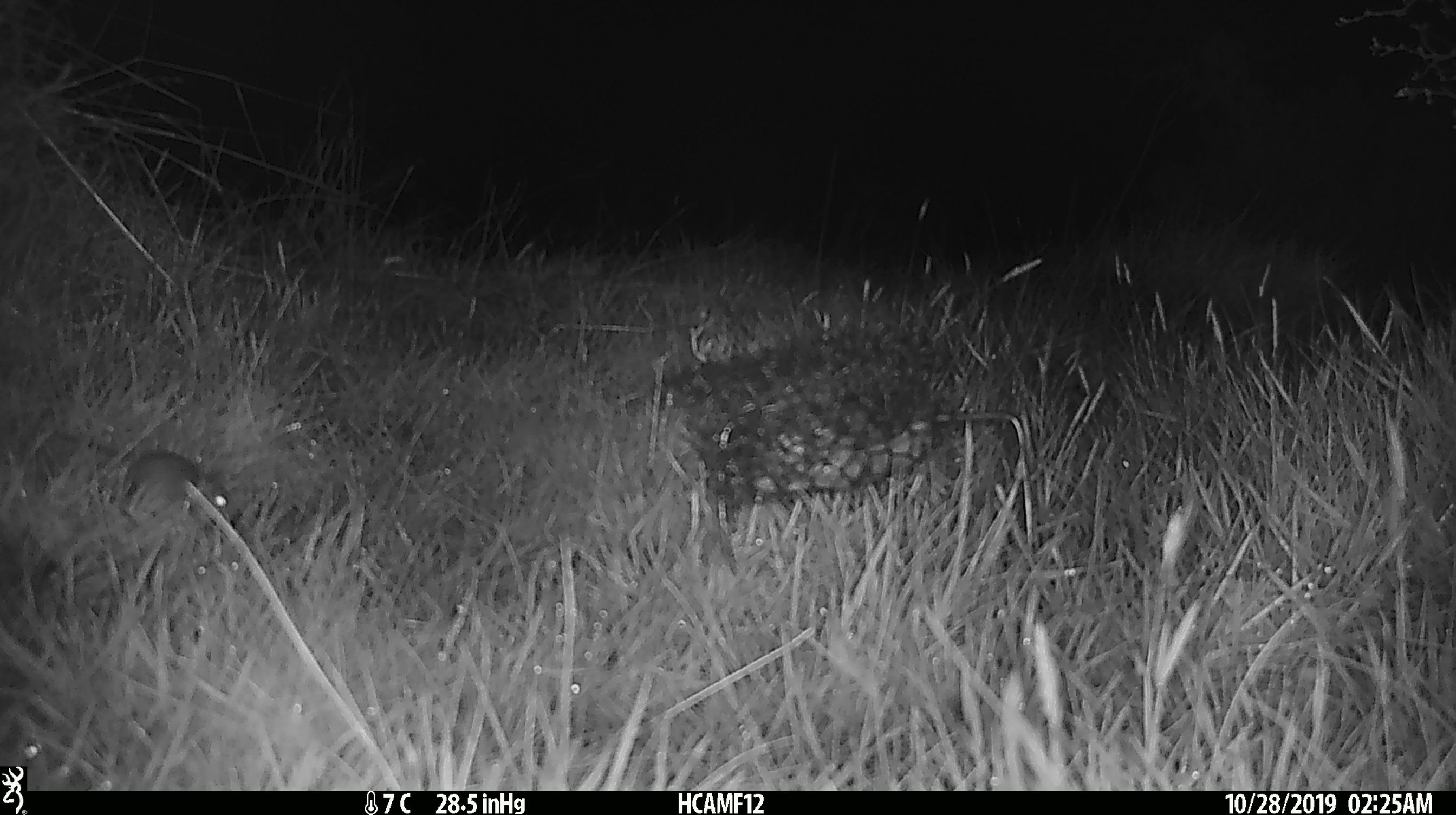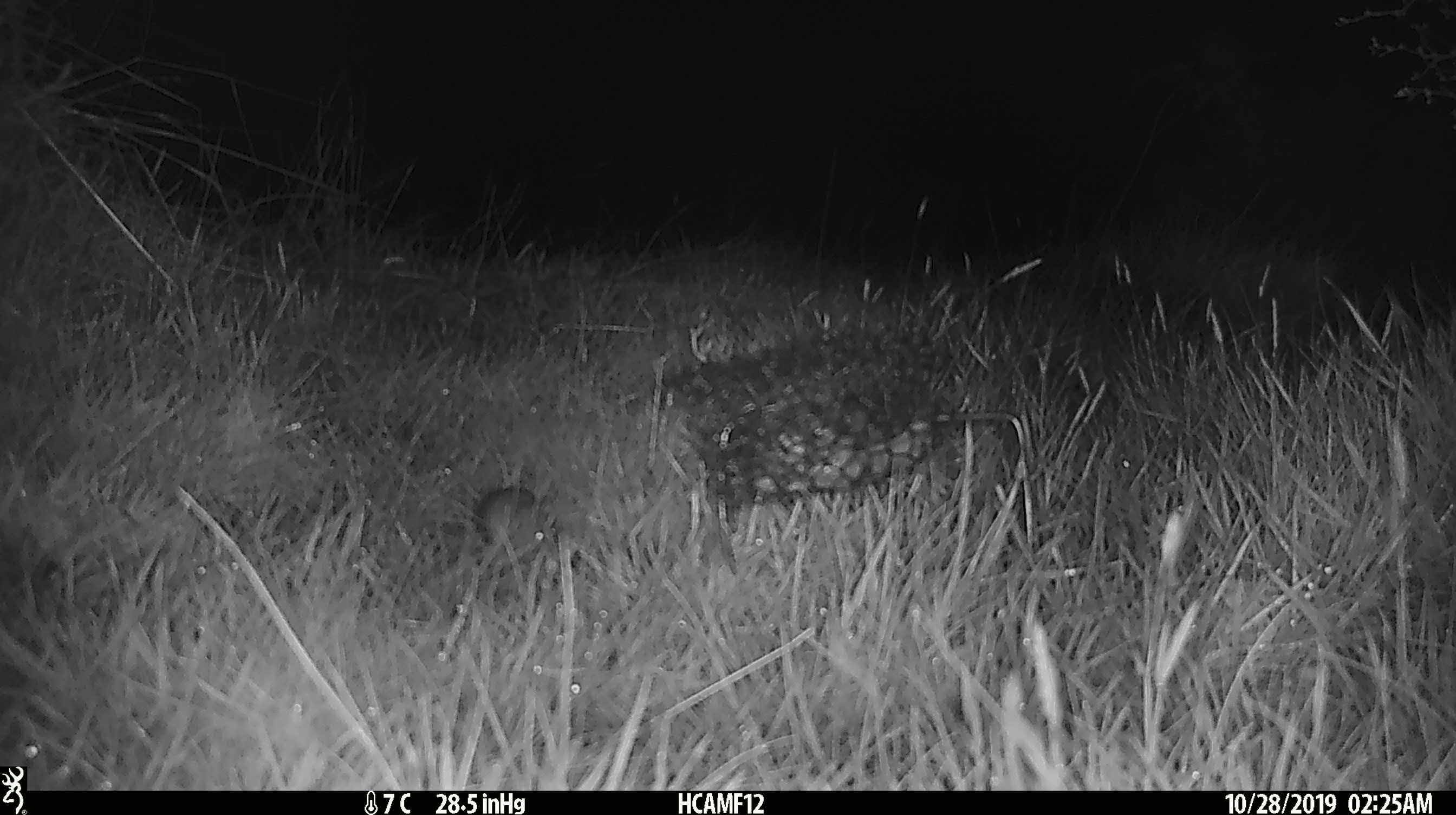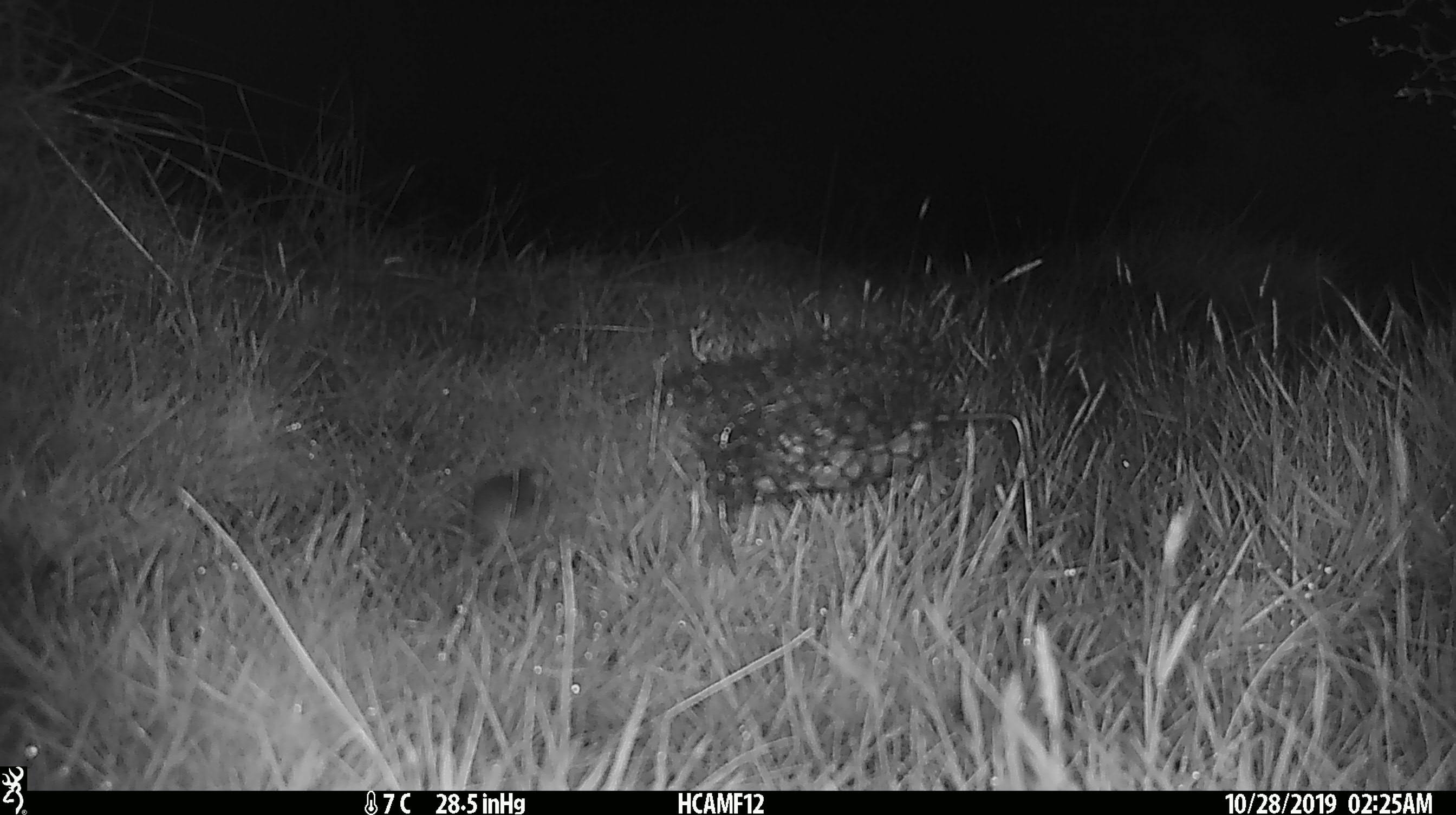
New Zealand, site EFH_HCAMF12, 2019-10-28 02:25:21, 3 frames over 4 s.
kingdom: Animalia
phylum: Chordata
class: Mammalia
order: Rodentia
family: Muridae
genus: Mus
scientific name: Mus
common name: mouse